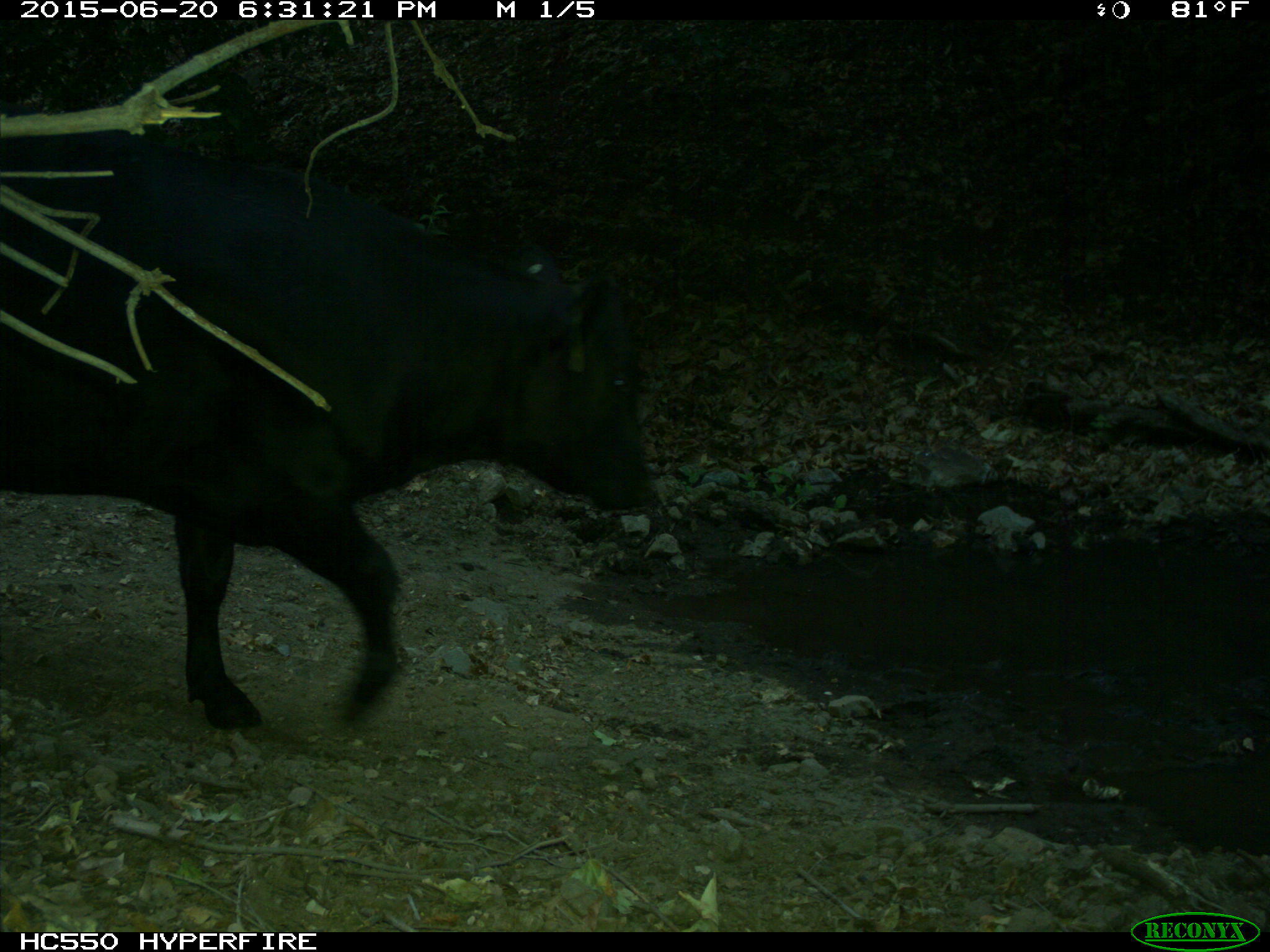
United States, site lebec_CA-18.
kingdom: Animalia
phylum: Chordata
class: Mammalia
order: Artiodactyla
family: Bovidae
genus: Bos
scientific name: Bos taurus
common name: domestic cow